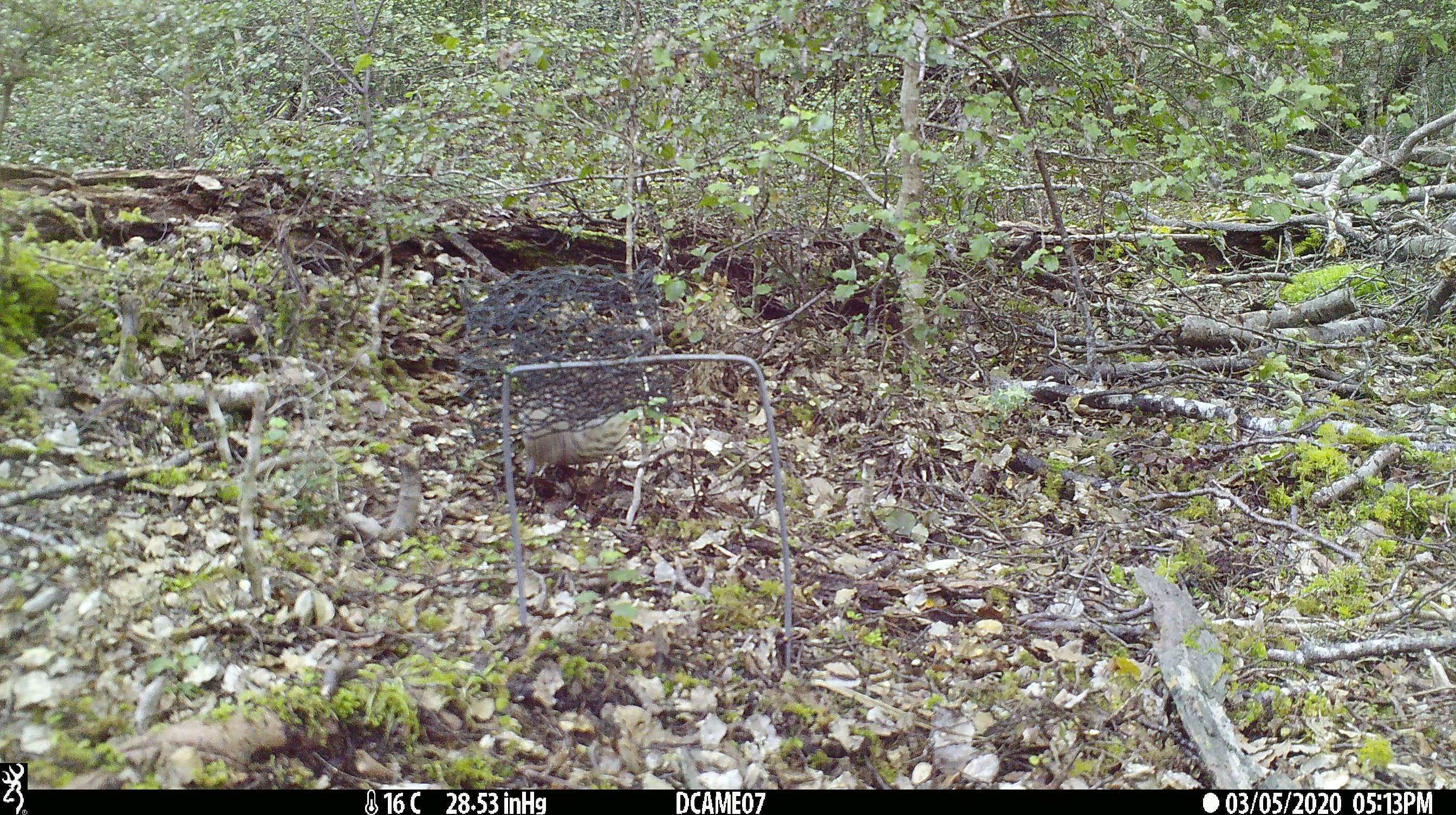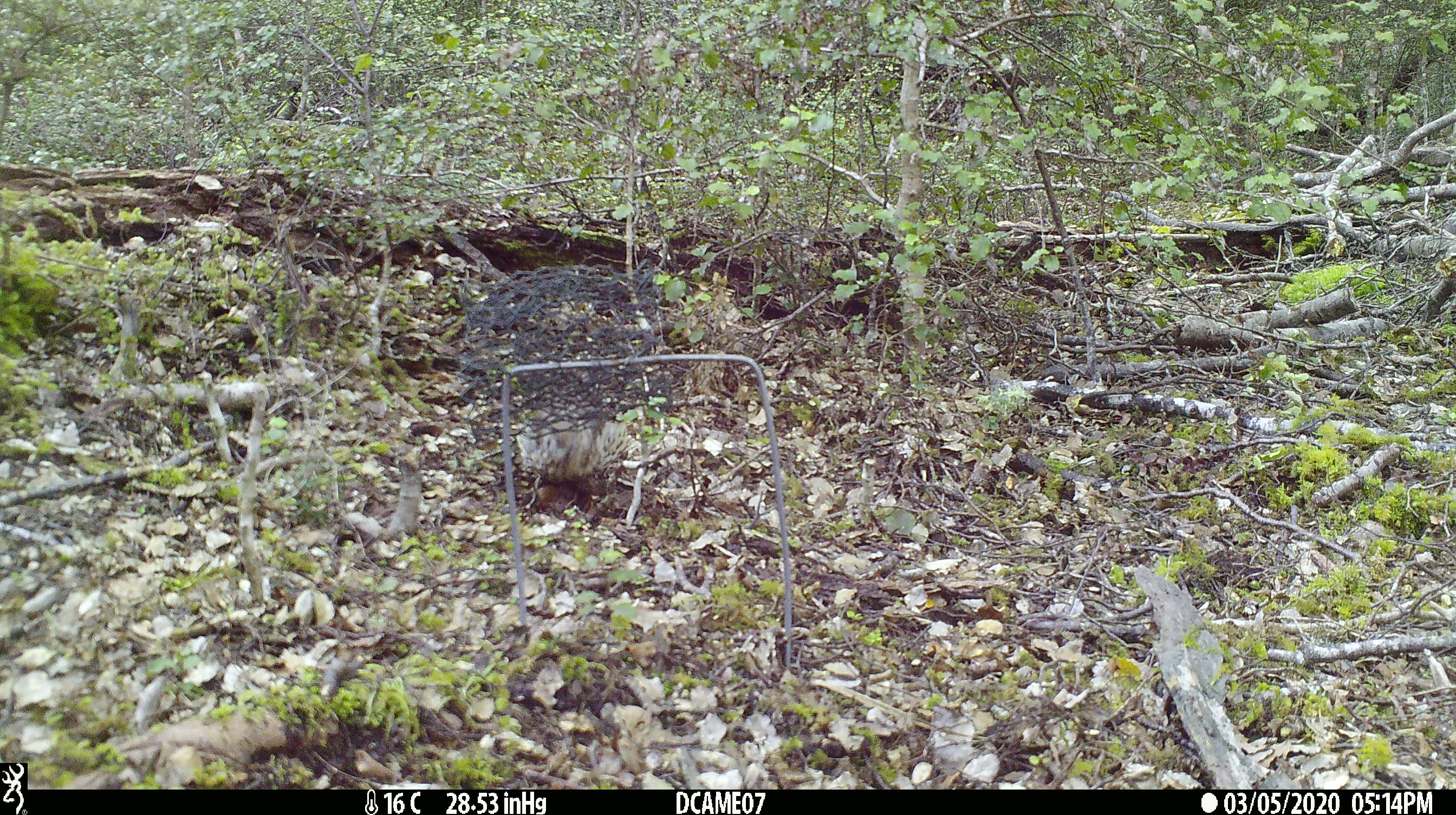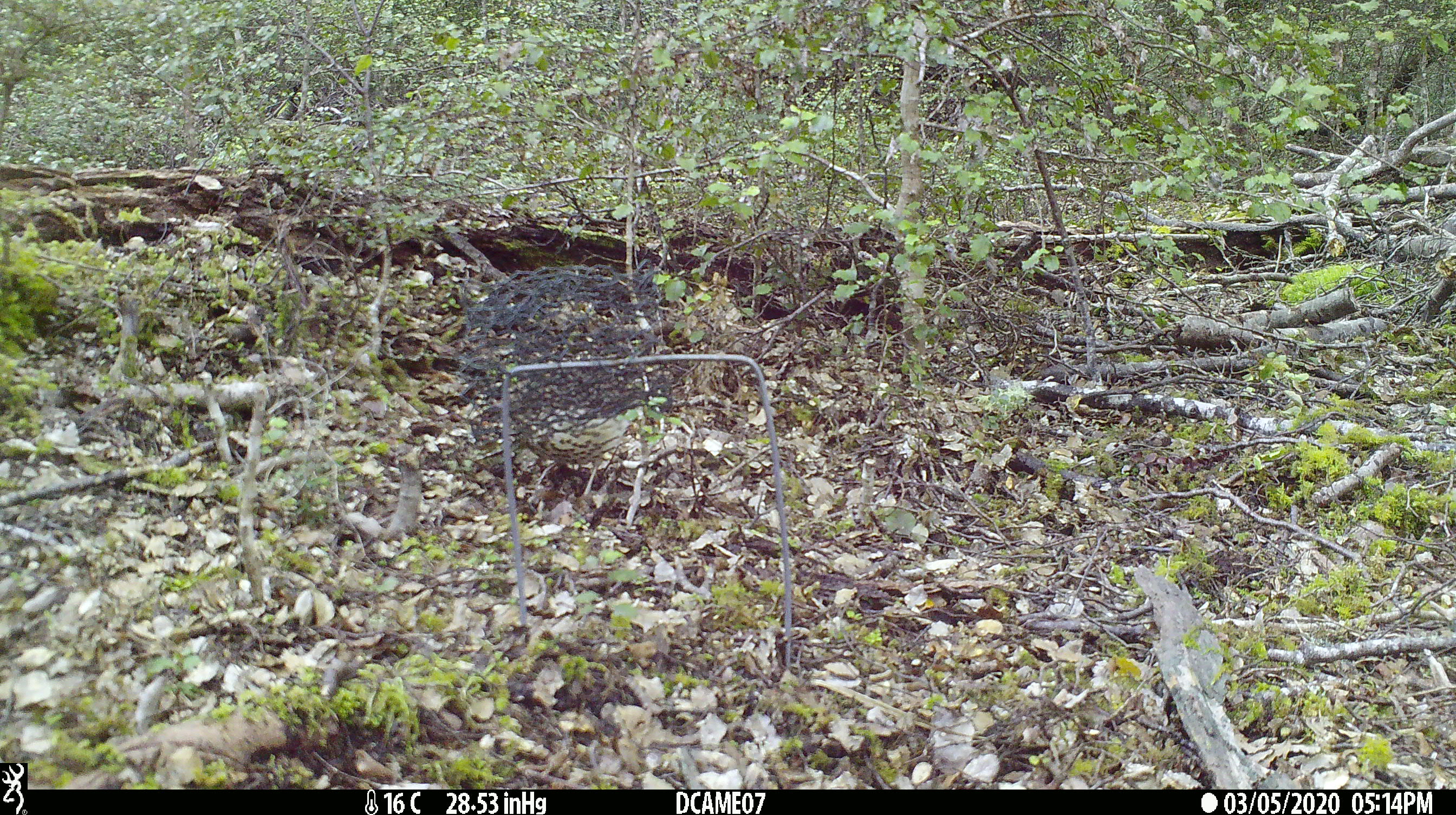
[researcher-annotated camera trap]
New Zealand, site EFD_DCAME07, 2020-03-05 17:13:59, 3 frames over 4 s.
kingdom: Animalia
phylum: Chordata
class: Aves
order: Passeriformes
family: Turdidae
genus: Turdus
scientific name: Turdus philomelos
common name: song thrush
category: thrush